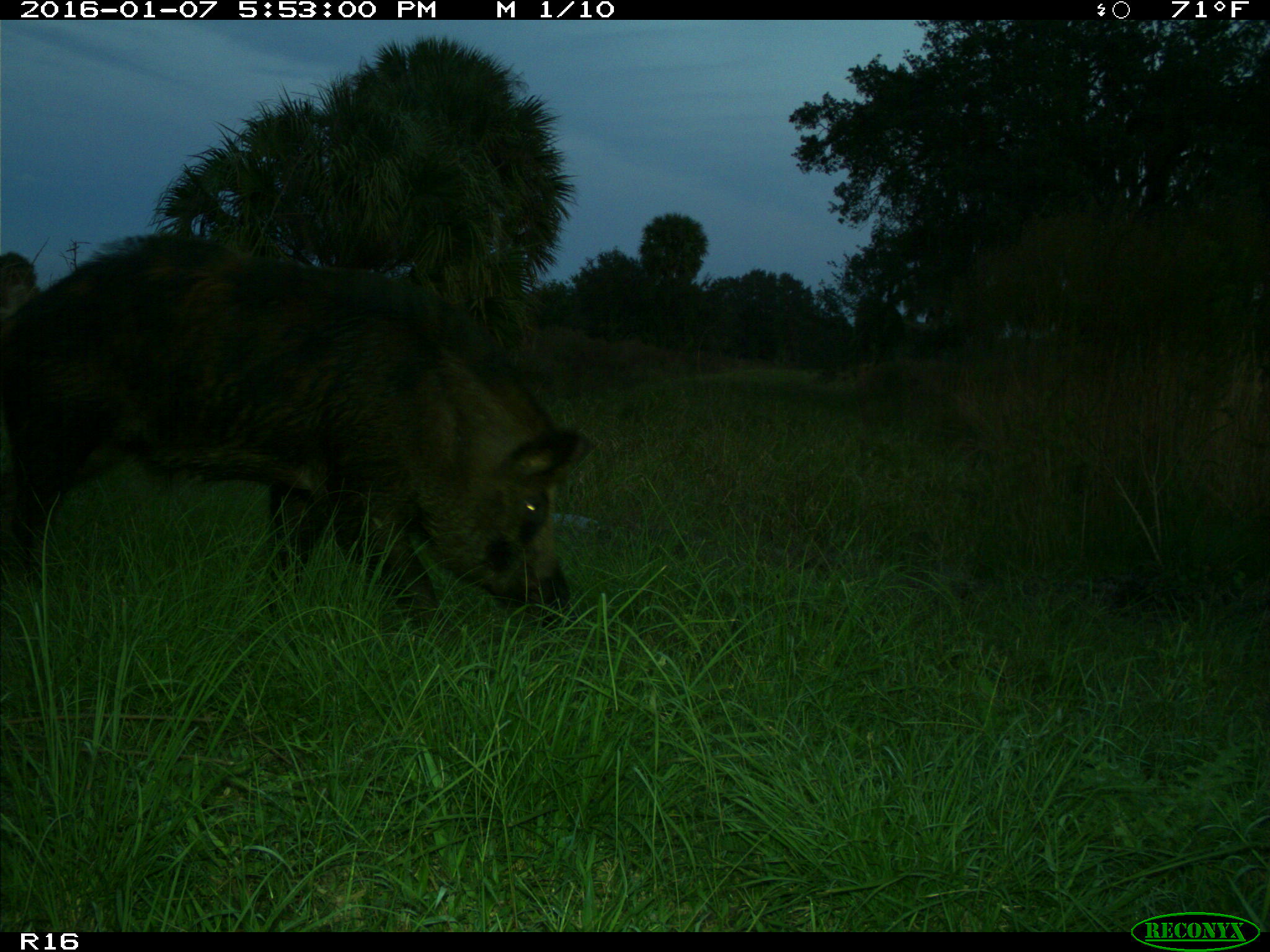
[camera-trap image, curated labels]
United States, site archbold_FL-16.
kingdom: Animalia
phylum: Chordata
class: Mammalia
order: Artiodactyla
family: Suidae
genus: Sus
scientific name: Sus scrofa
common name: wild boar